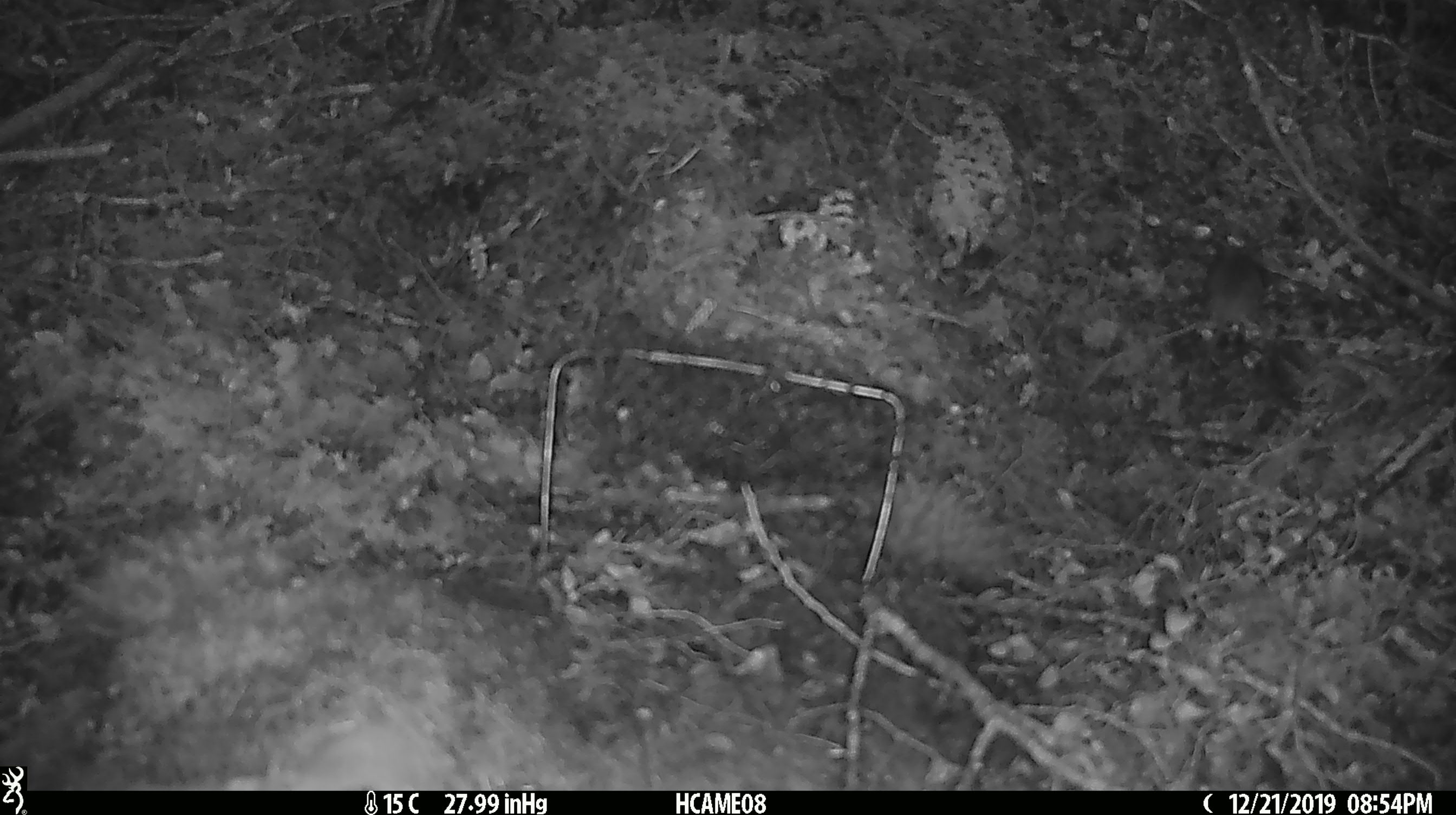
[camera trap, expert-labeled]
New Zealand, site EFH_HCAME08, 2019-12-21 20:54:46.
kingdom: Animalia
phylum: Chordata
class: Mammalia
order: Rodentia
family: Muridae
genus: Mus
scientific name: Mus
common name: mouse